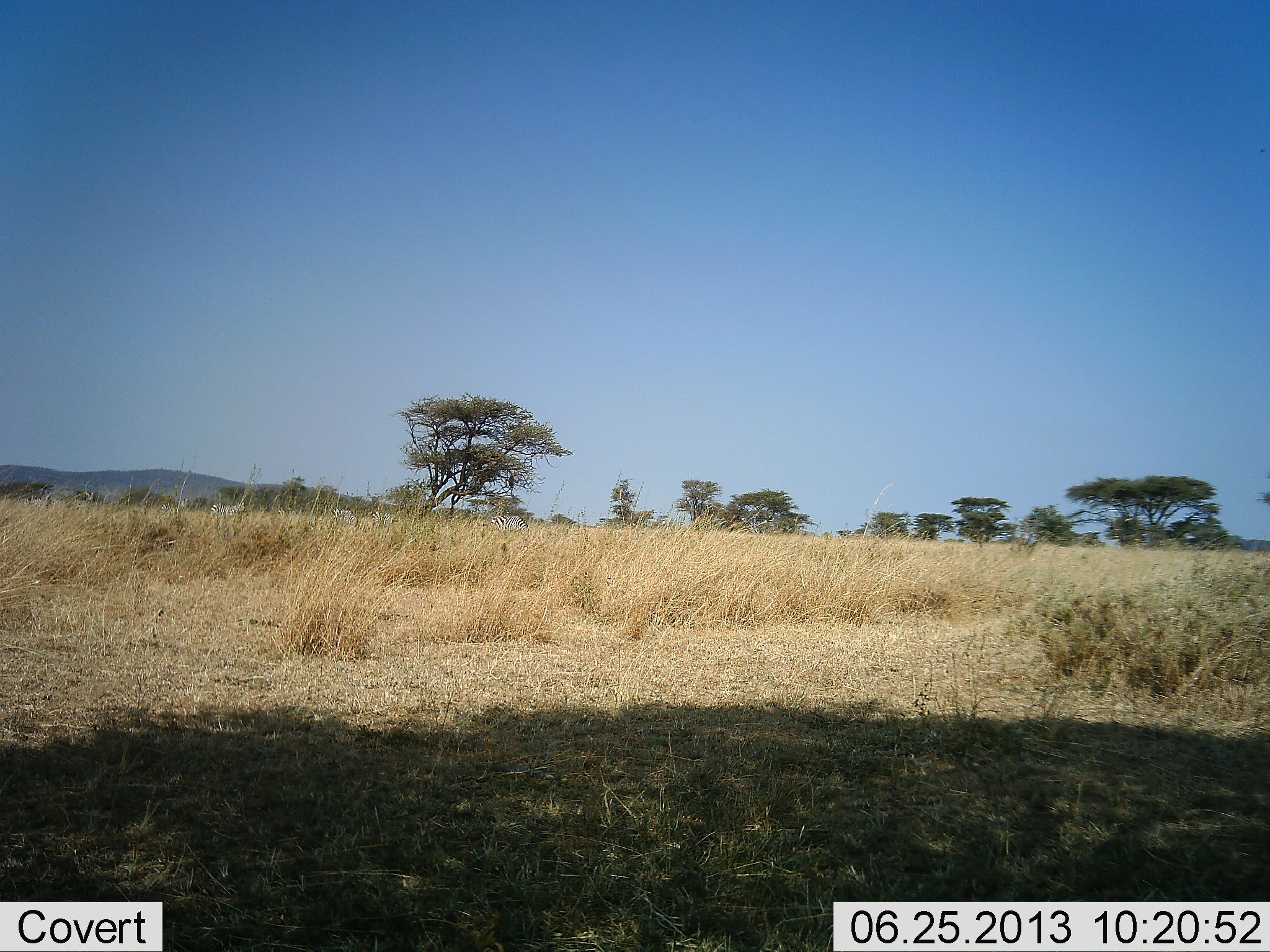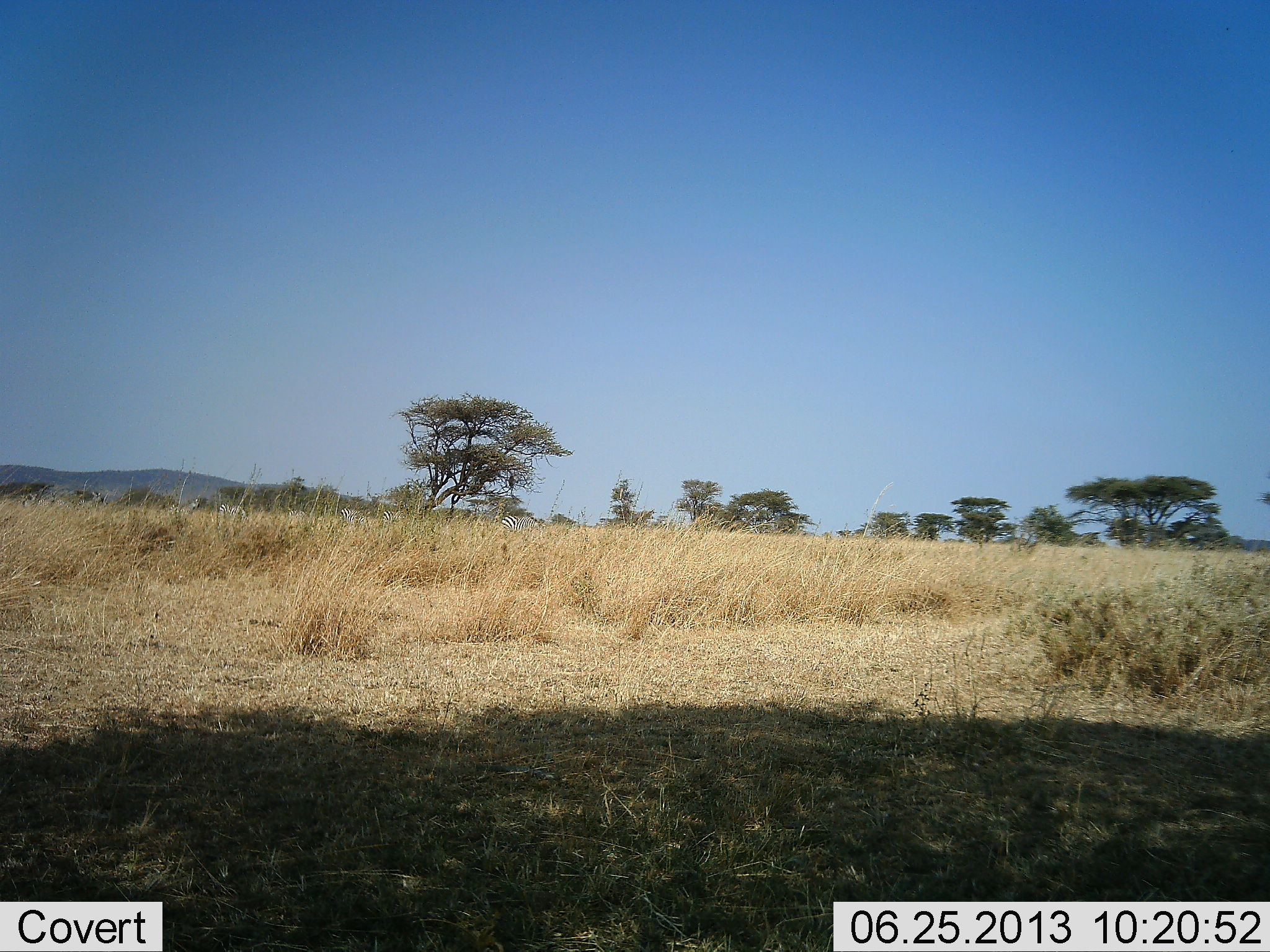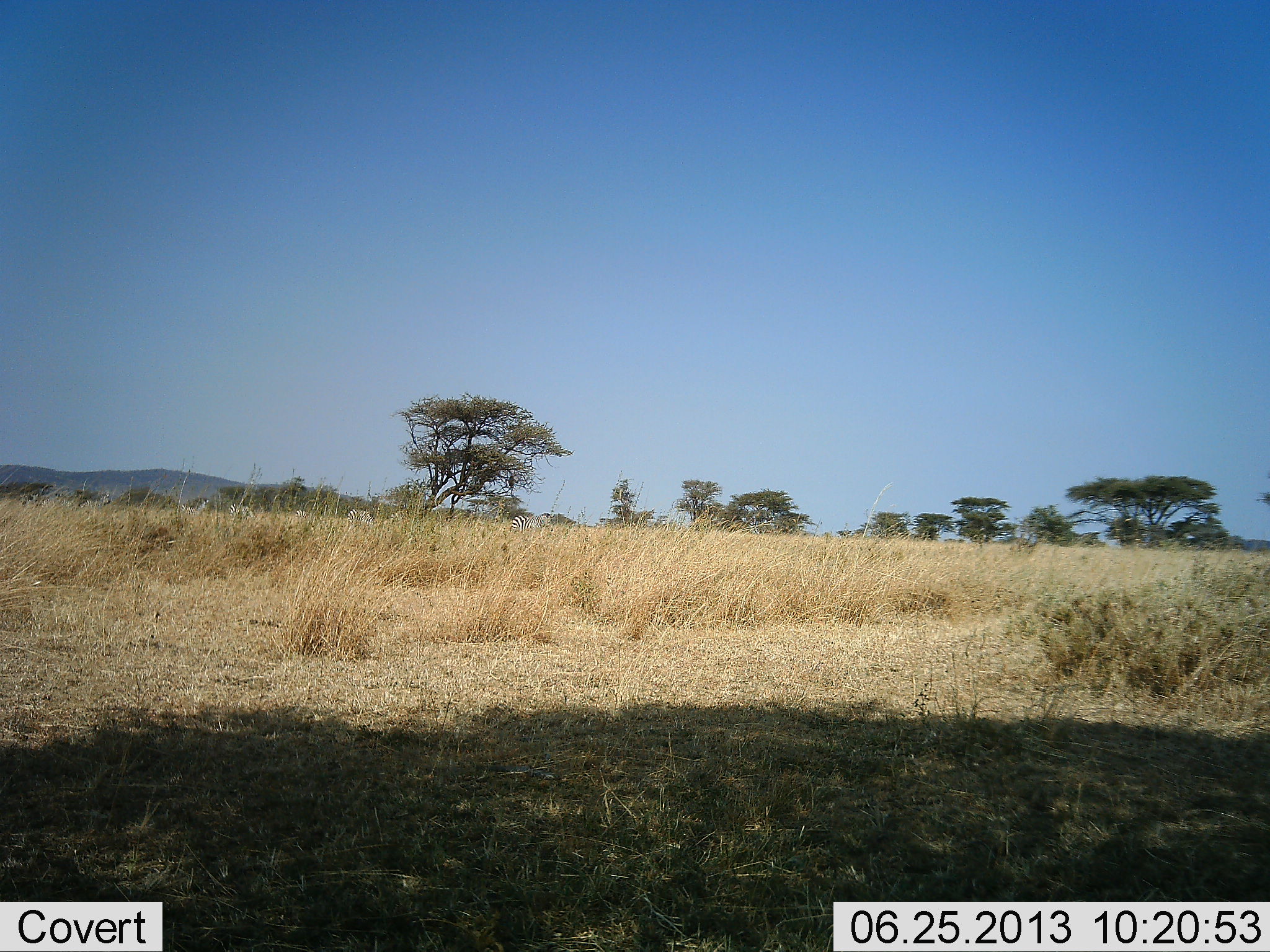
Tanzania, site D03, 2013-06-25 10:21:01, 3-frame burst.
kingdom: Animalia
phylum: Chordata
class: Mammalia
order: Perissodactyla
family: Equidae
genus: Equus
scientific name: Equus quagga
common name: plains zebra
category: zebra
Zebra (plains zebra) (Equus quagga), count 9. Behavior (volunteer vote fractions): standing 6%, resting 0%, moving 100%, interacting 0%. Young present (vote fraction): 0%. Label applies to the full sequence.